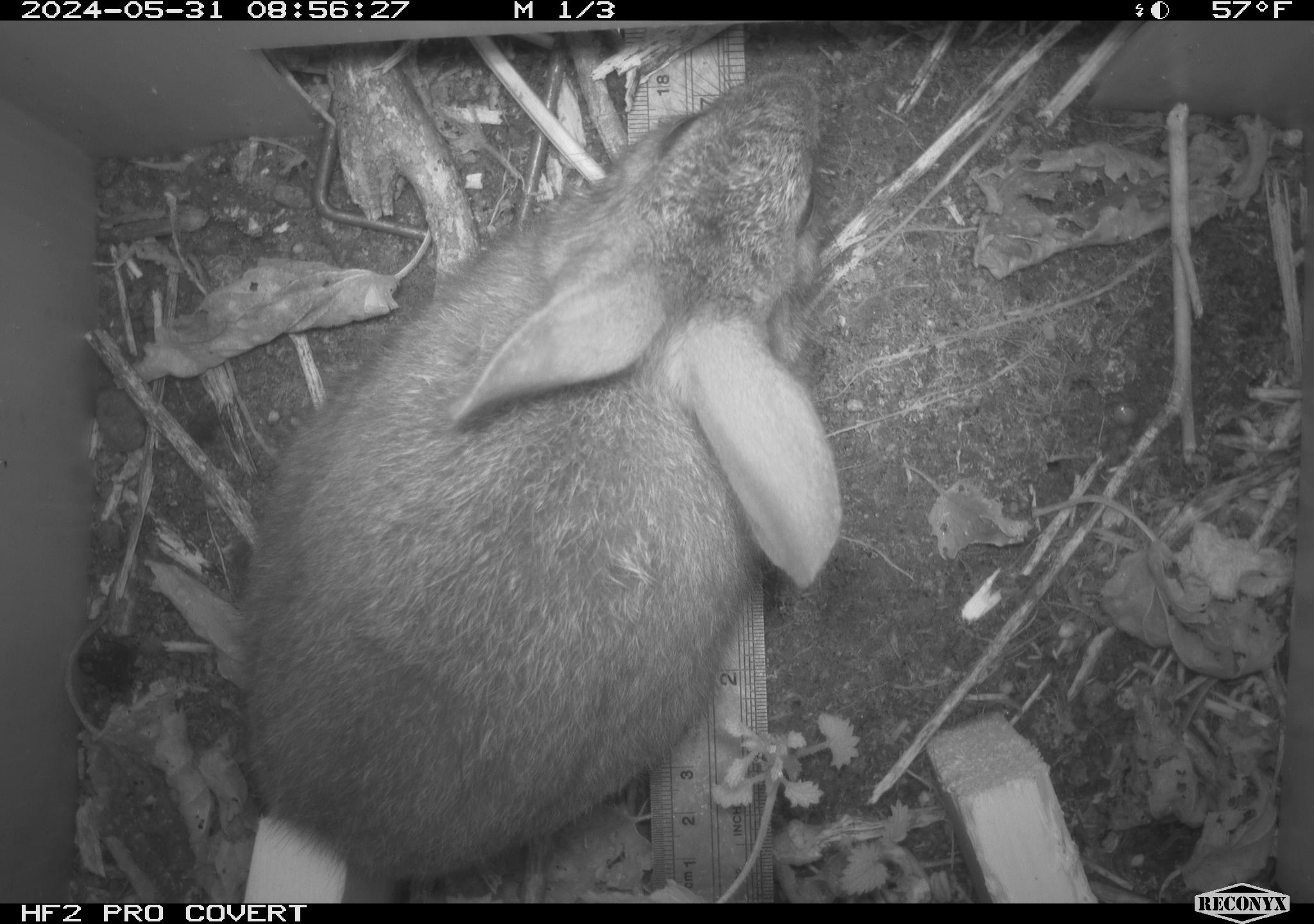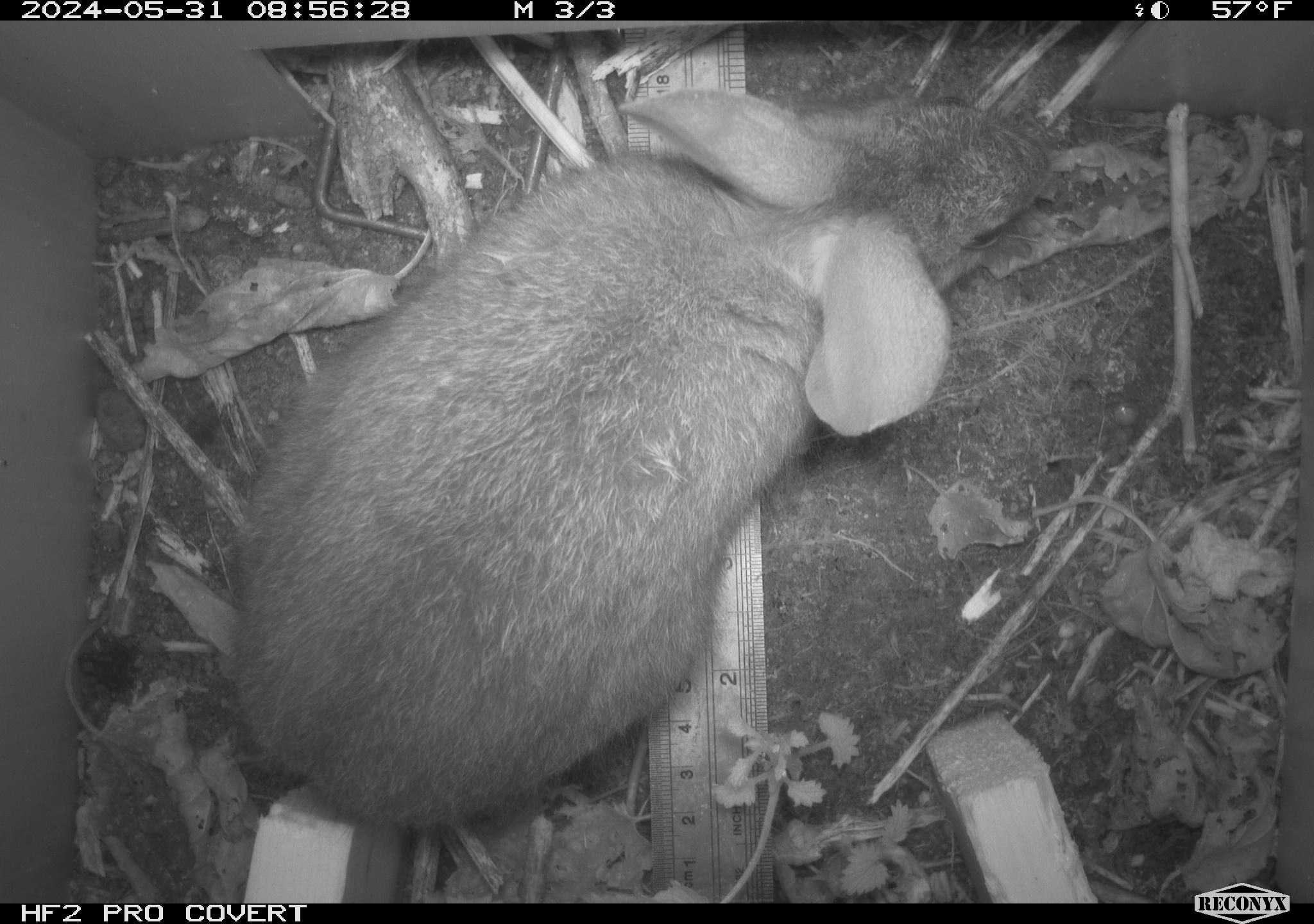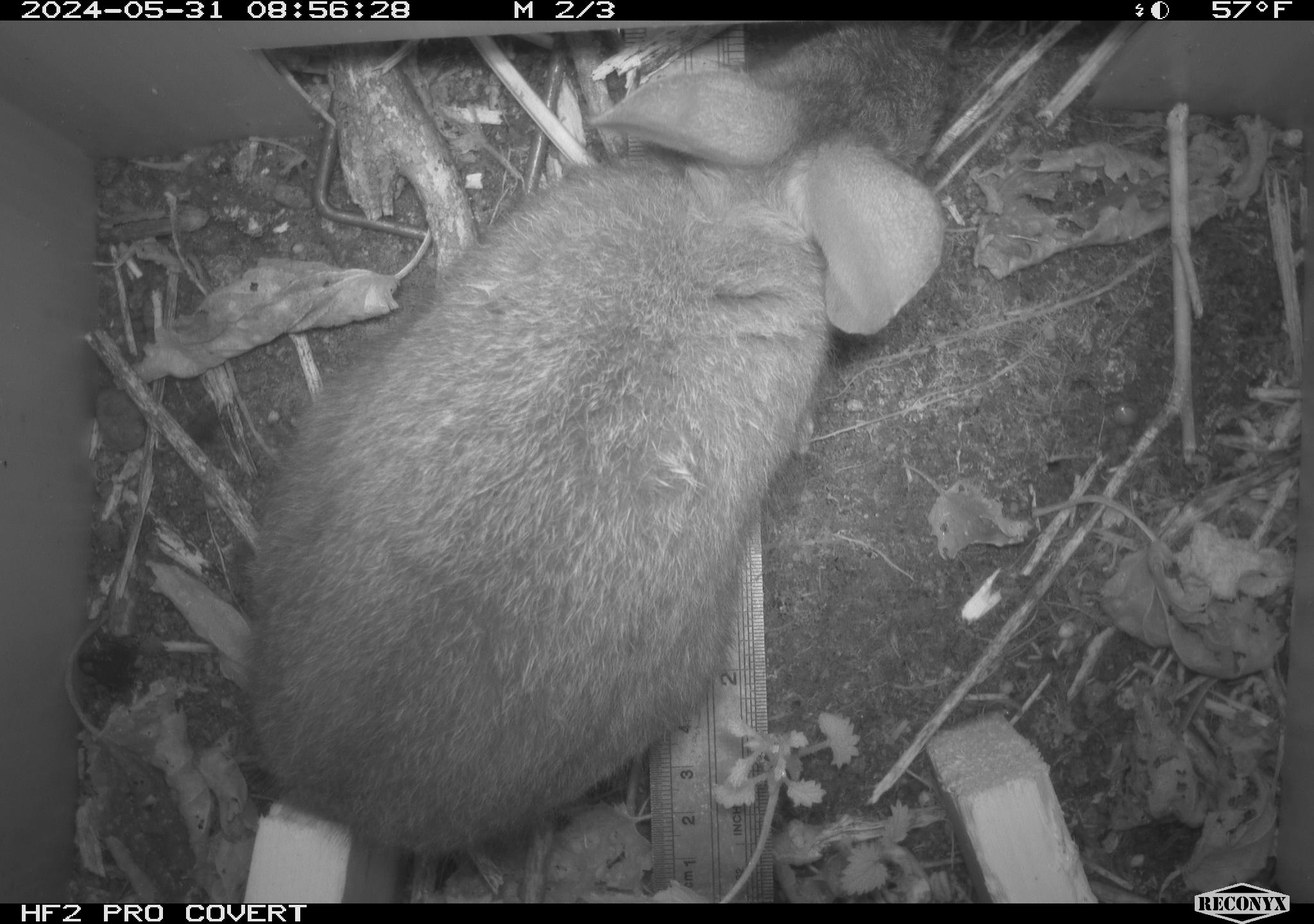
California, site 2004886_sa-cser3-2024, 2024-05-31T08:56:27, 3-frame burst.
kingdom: Animalia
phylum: Chordata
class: Mammalia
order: Lagomorpha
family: Leporidae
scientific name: Leporidae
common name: rabbit or hare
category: rabbit and hare family